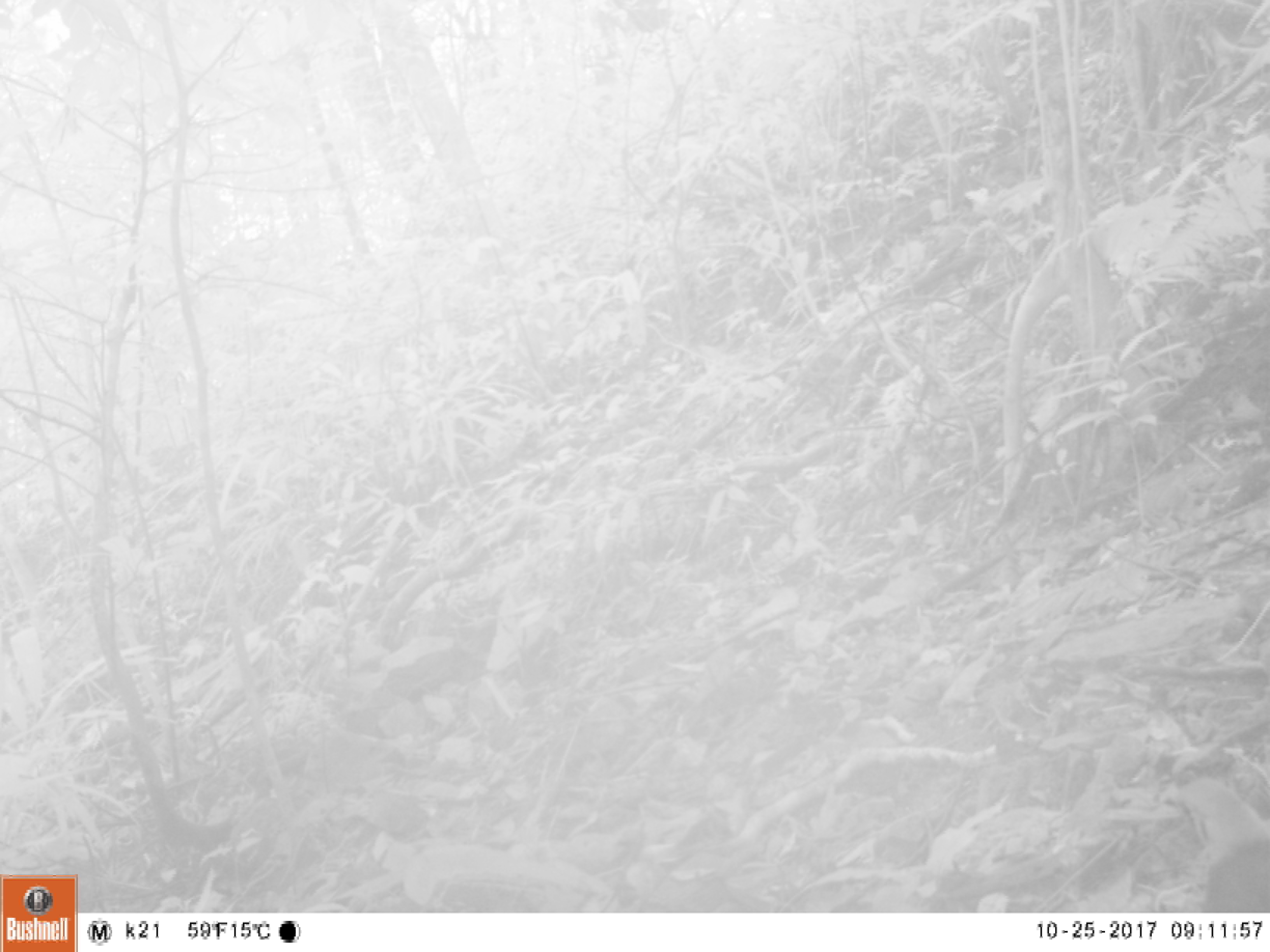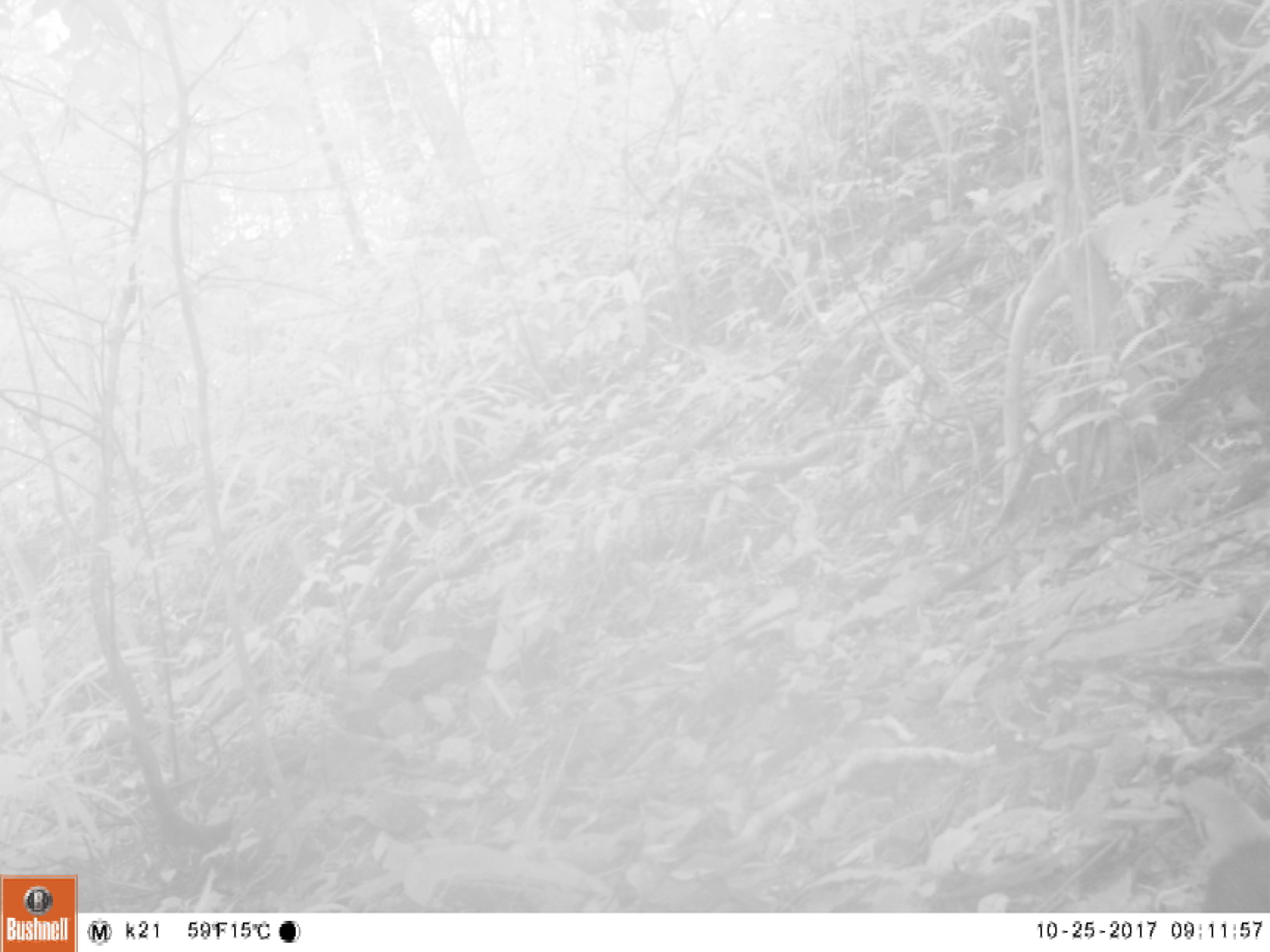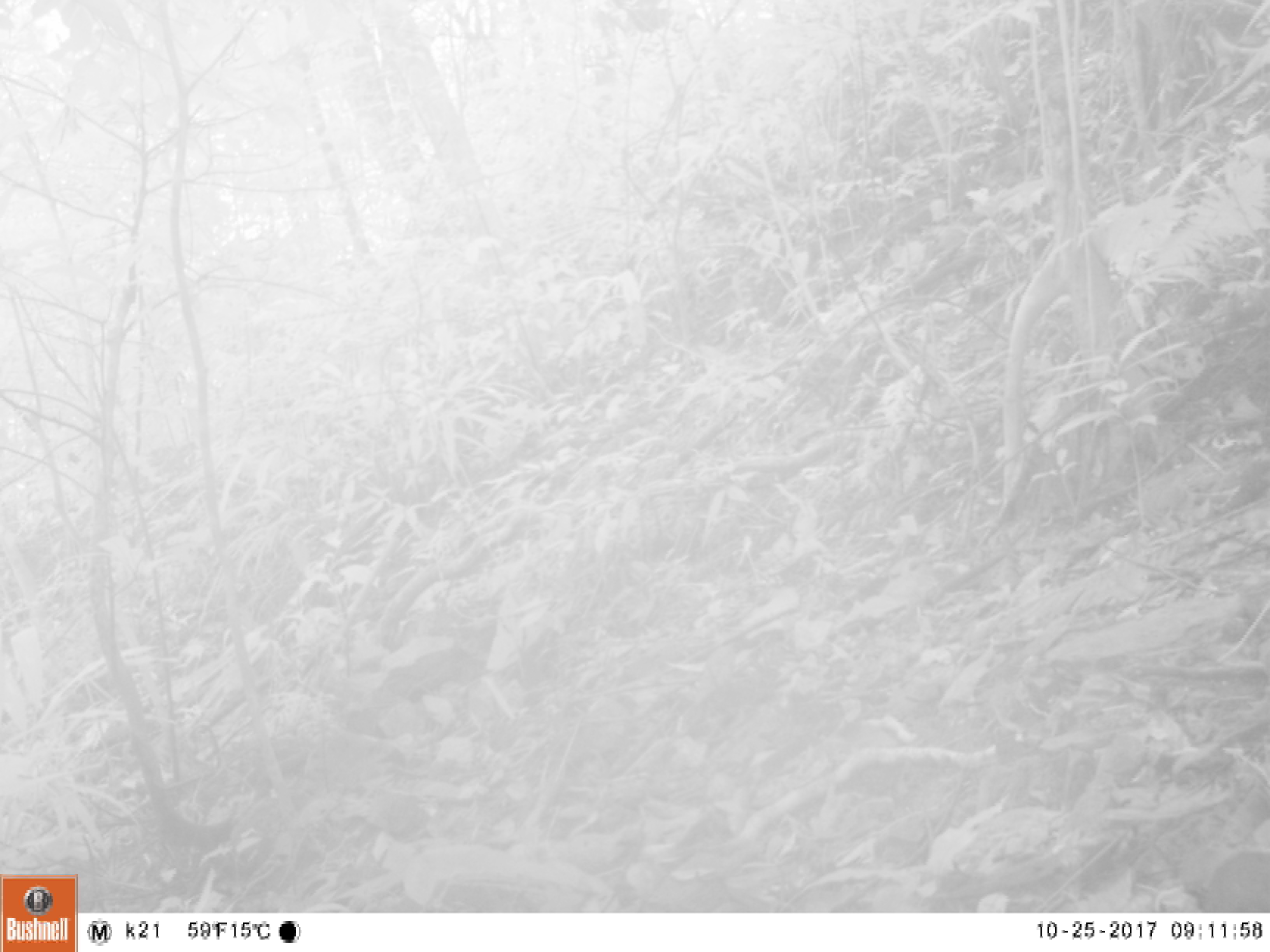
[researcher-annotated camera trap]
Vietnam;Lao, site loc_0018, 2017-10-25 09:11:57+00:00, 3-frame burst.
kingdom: Animalia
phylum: Chordata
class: Aves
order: Passeriformes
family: Turdidae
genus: Geokichla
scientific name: Geokichla citrina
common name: orange-headed thrush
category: orange headed thrush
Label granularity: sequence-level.